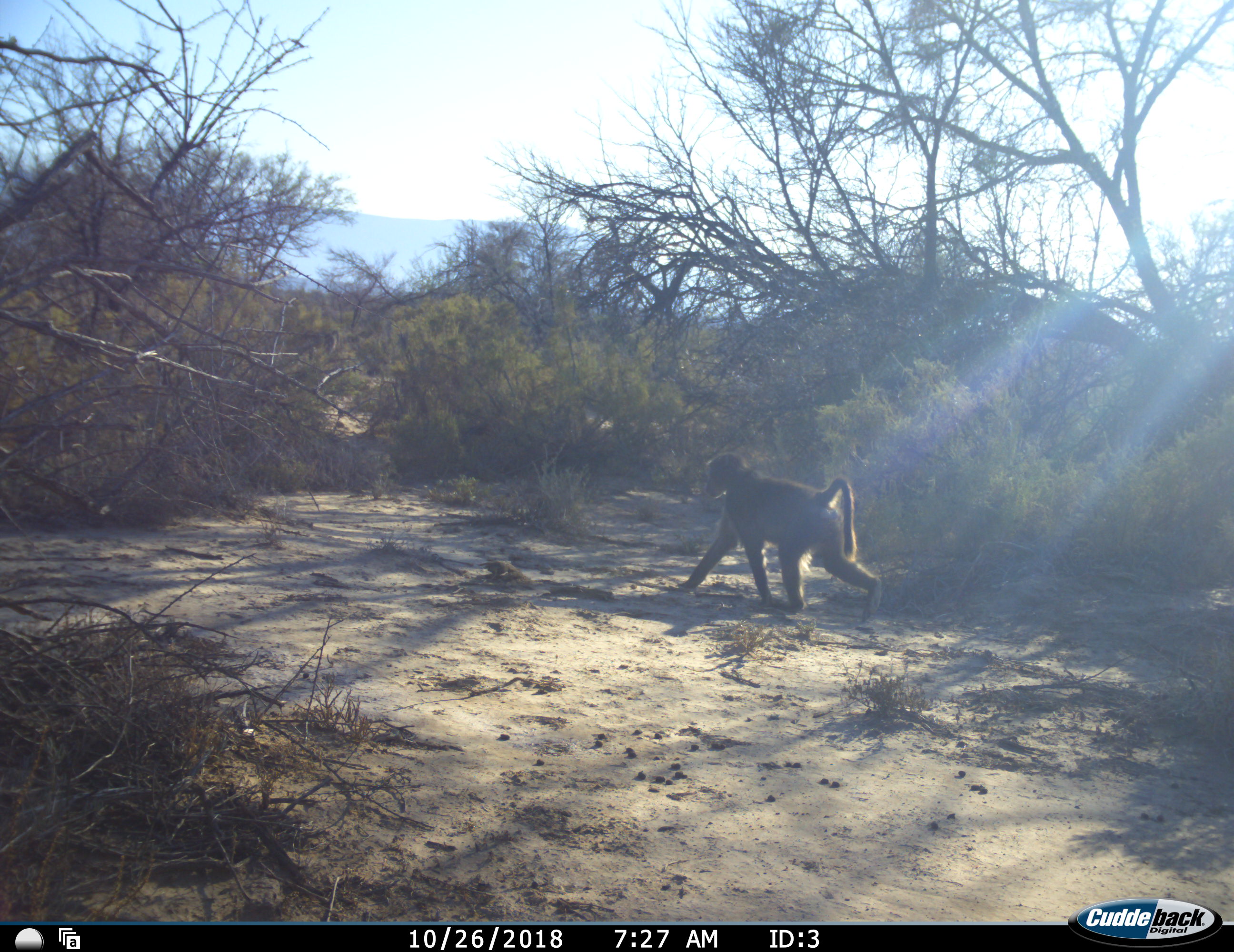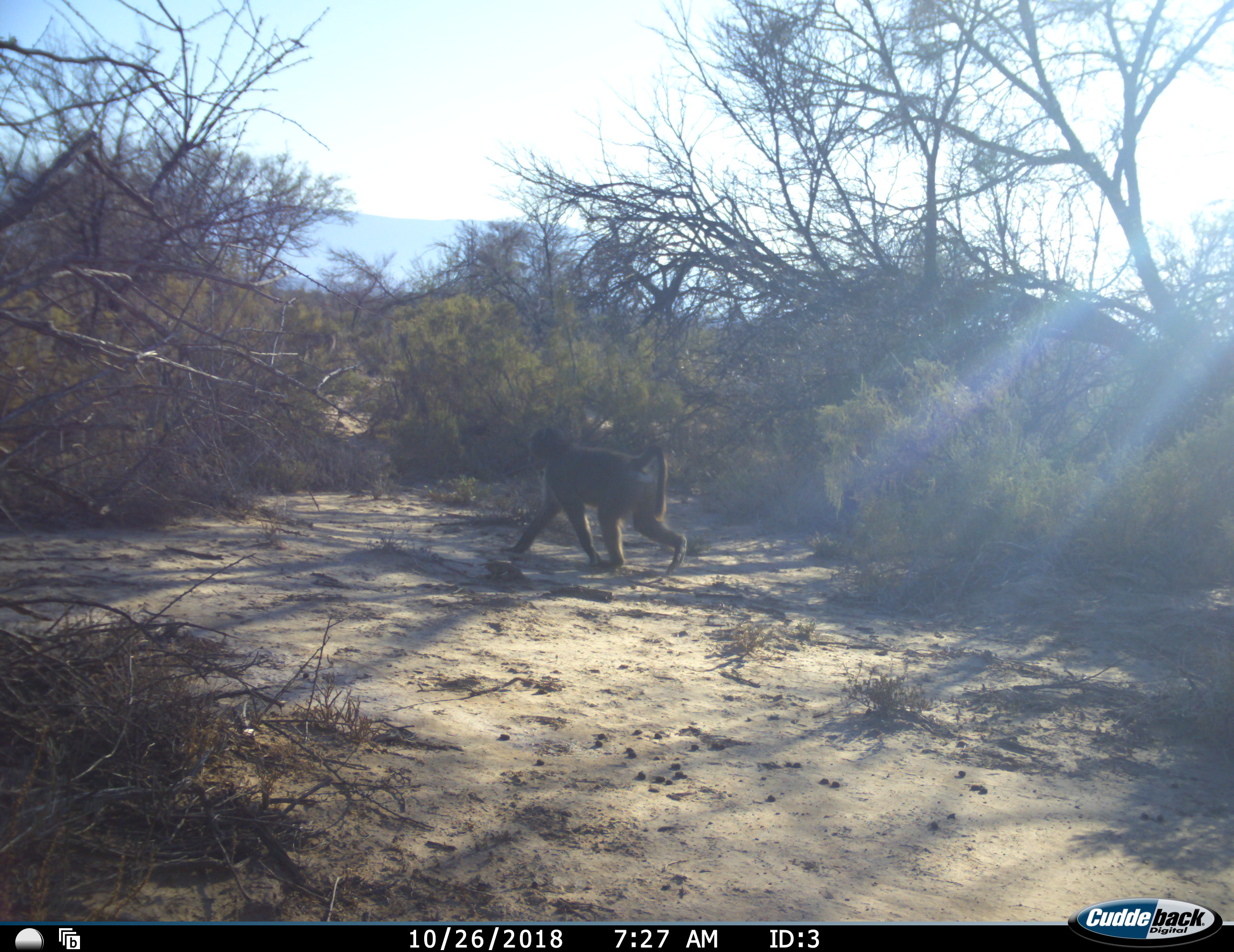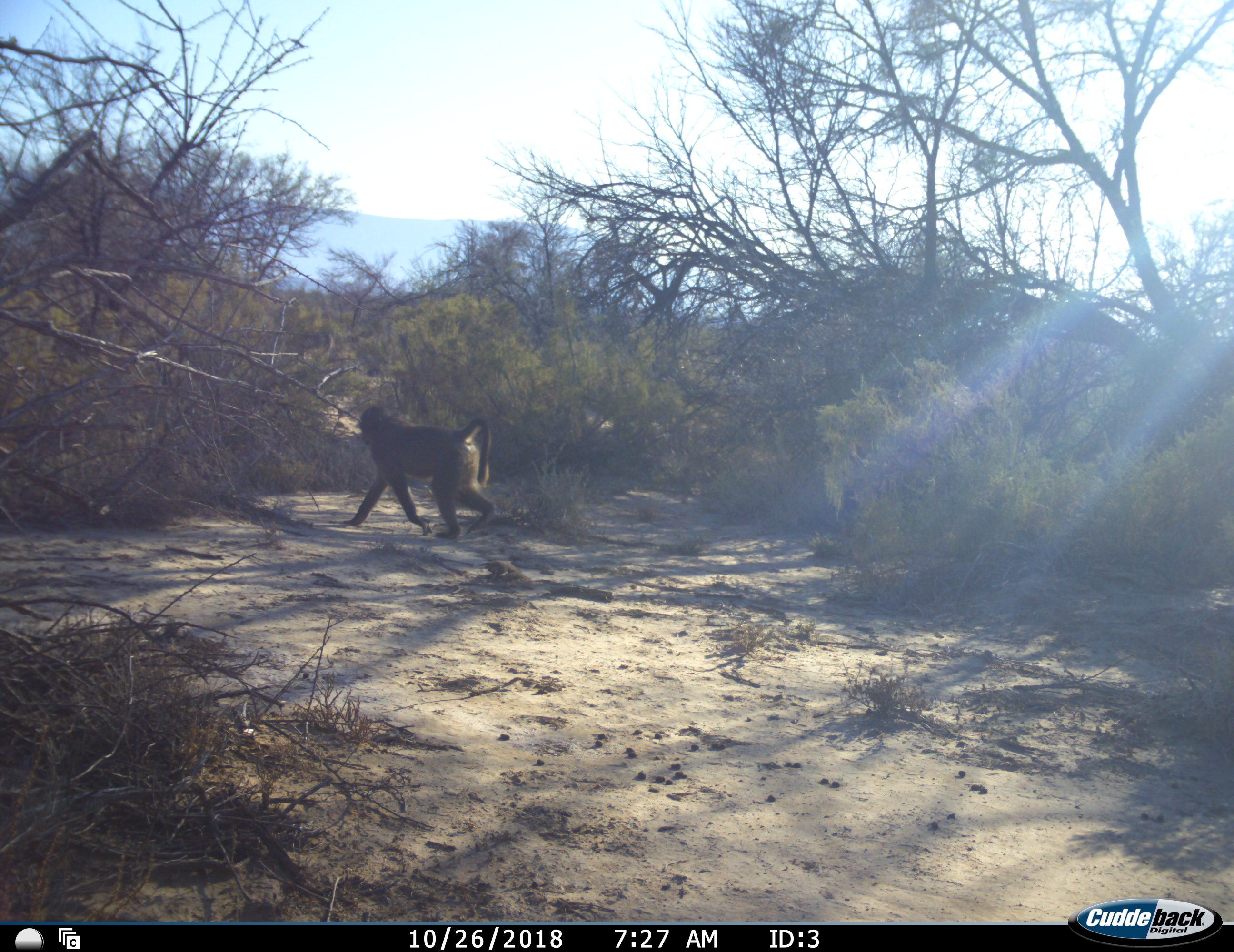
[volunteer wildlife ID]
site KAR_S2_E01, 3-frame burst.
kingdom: Animalia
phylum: Chordata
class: Mammalia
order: Primates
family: Cercopithecidae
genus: Papio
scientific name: Papio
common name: baboon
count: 1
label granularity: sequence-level